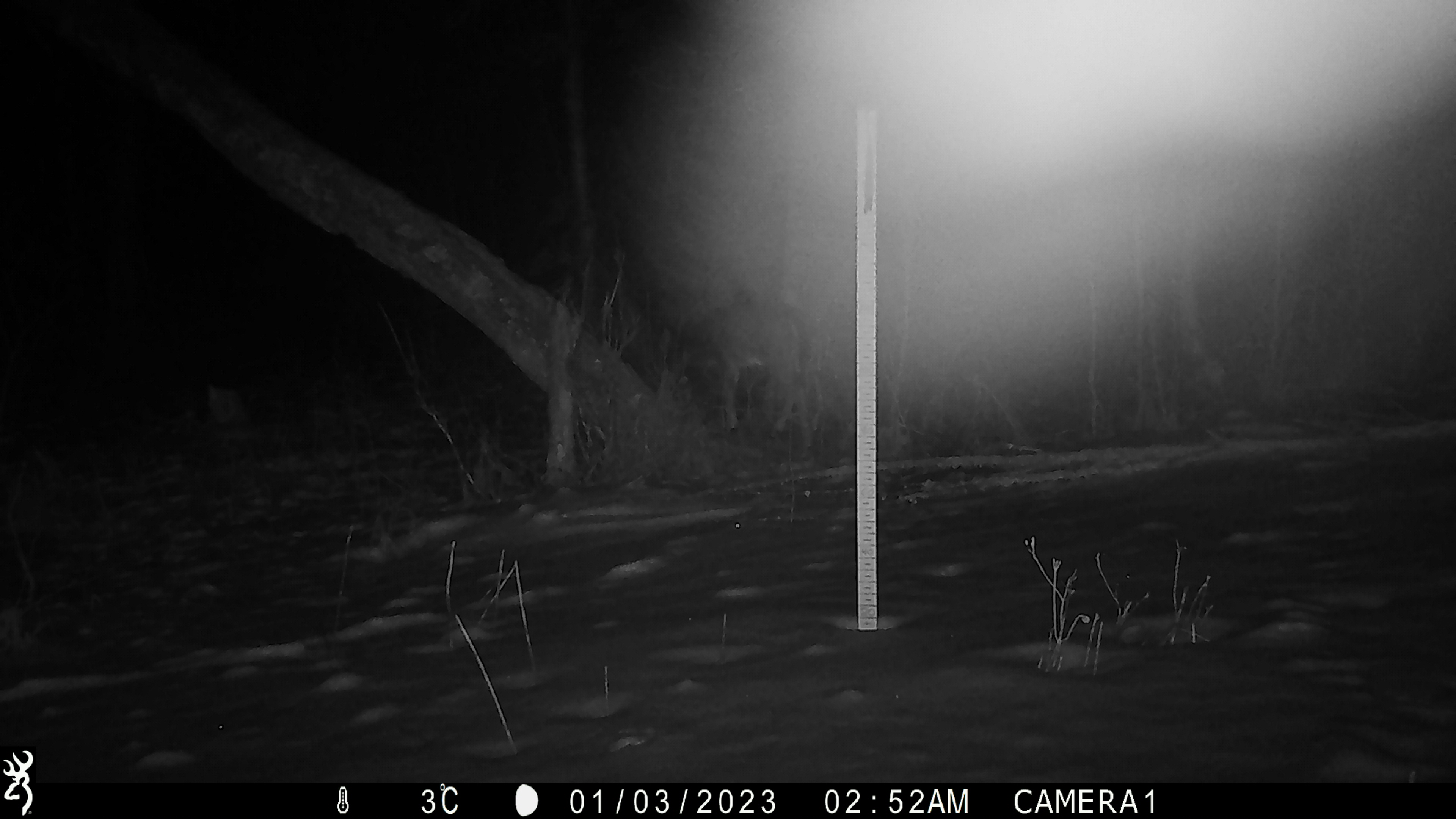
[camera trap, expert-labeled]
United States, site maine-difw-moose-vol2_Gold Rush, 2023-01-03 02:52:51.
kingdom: Animalia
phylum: Chordata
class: Mammalia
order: Artiodactyla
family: Cervidae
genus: Odocoileus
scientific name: Odocoileus virginianus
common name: white-tailed deer